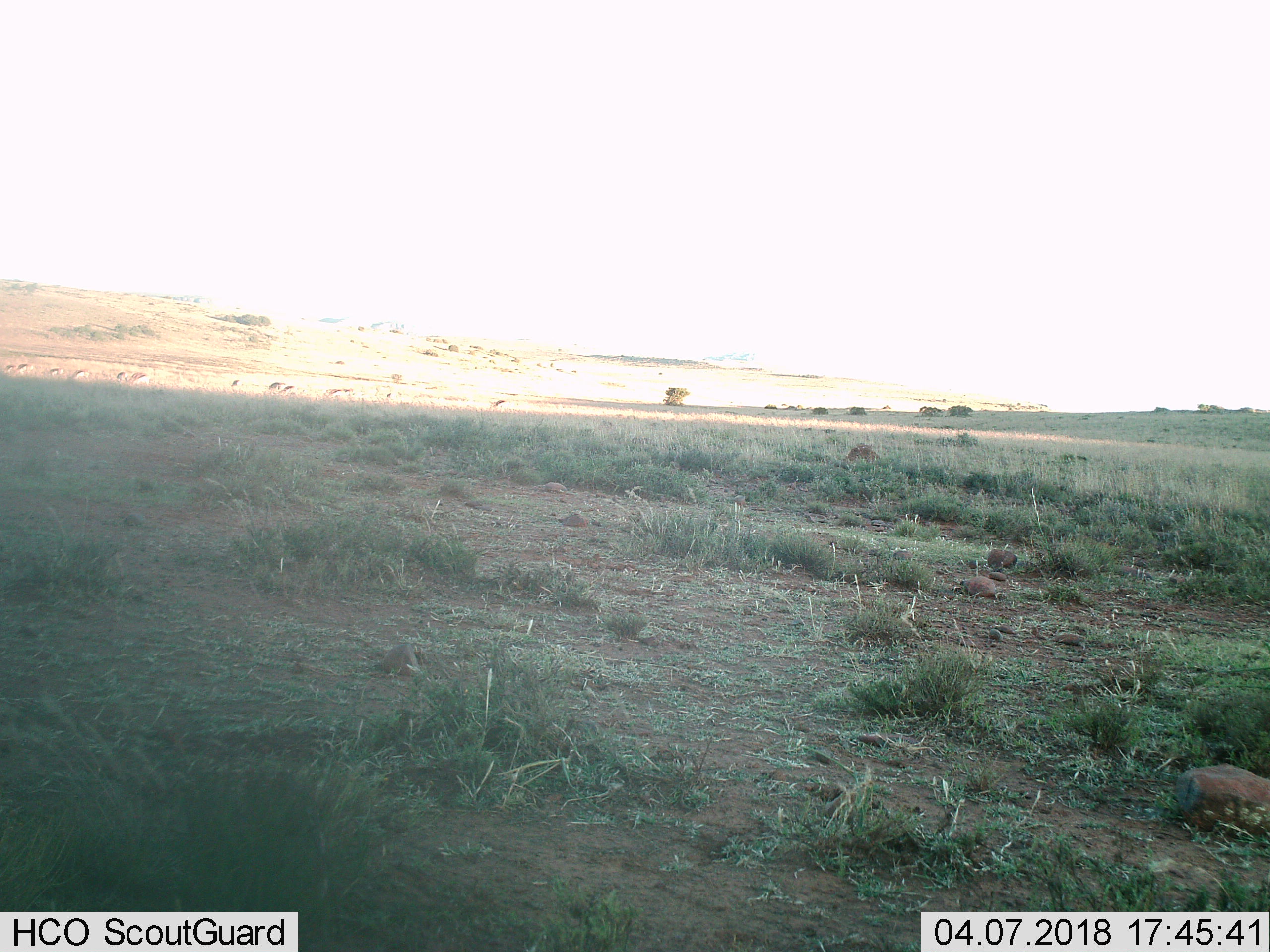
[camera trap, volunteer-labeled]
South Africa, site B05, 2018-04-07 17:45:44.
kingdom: Animalia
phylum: Chordata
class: Mammalia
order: Artiodactyla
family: Bovidae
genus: Antidorcas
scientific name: Antidorcas marsupialis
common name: springbok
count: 11-50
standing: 80%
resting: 0%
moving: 40%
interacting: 0%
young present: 0%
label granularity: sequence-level